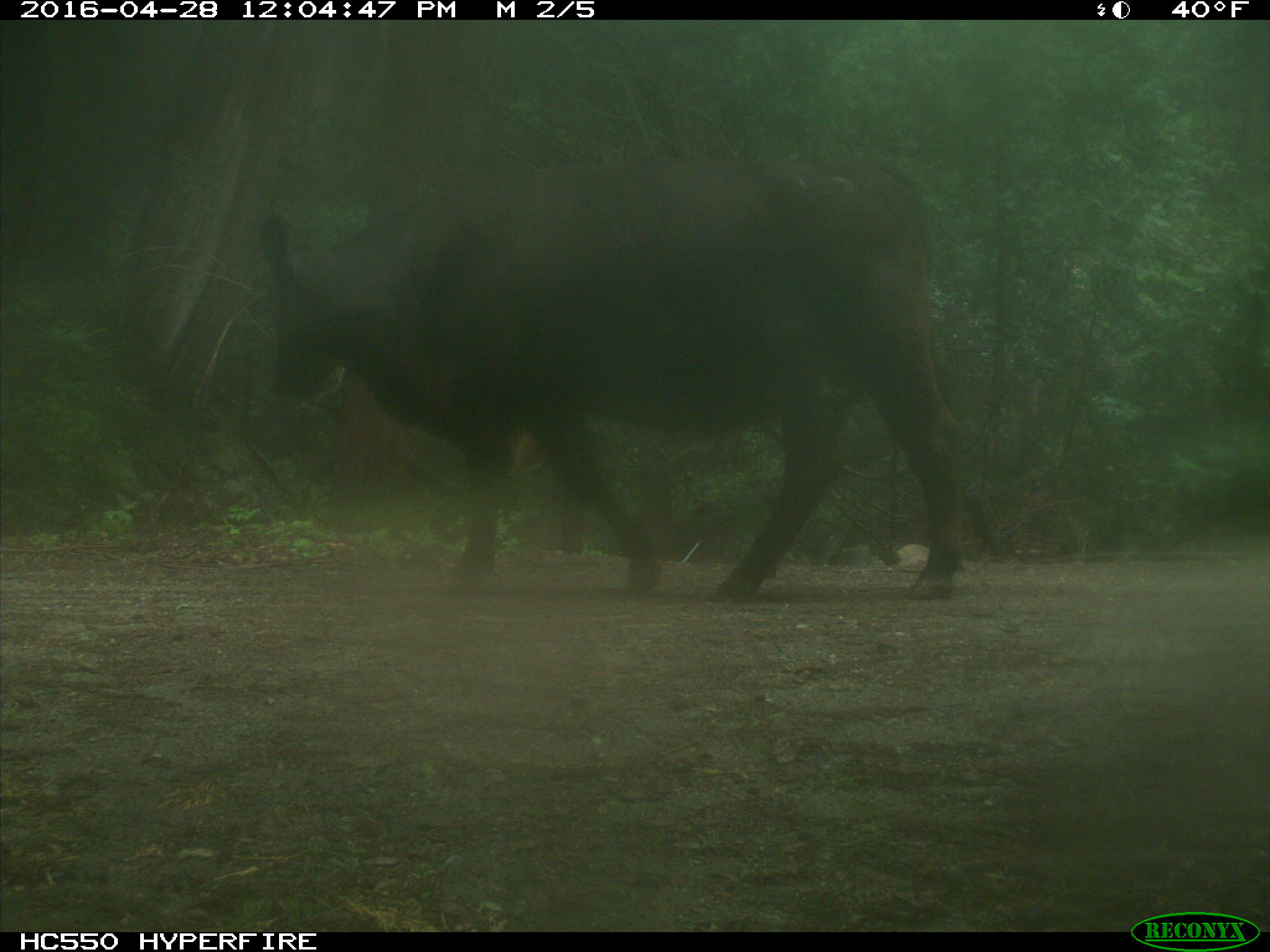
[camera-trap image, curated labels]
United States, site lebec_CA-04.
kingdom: Animalia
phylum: Chordata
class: Mammalia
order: Artiodactyla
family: Bovidae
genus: Bos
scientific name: Bos taurus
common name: domestic cow